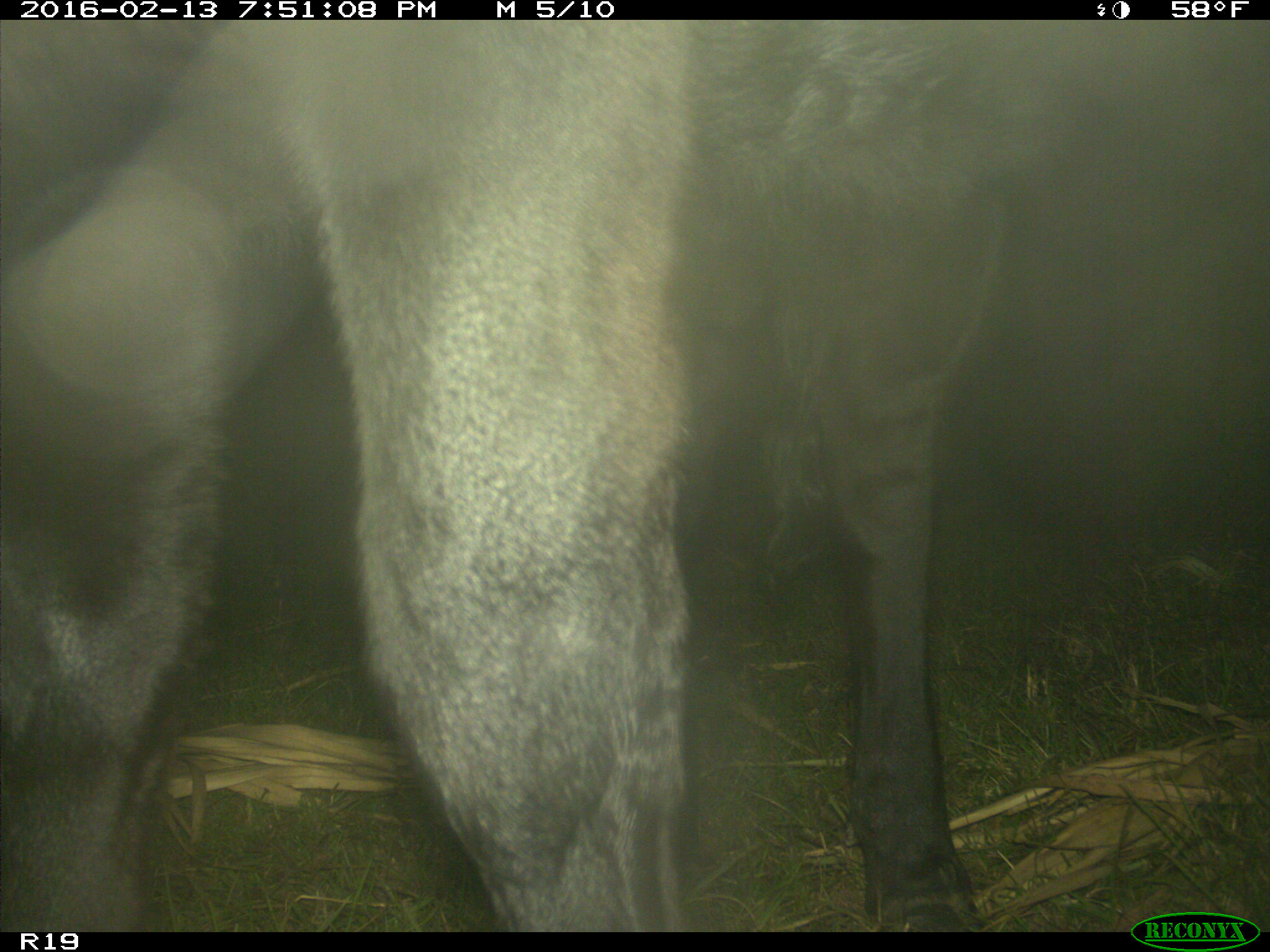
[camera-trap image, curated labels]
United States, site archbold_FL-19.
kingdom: Animalia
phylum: Chordata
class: Mammalia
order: Artiodactyla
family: Bovidae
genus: Bos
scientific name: Bos taurus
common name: domestic cow